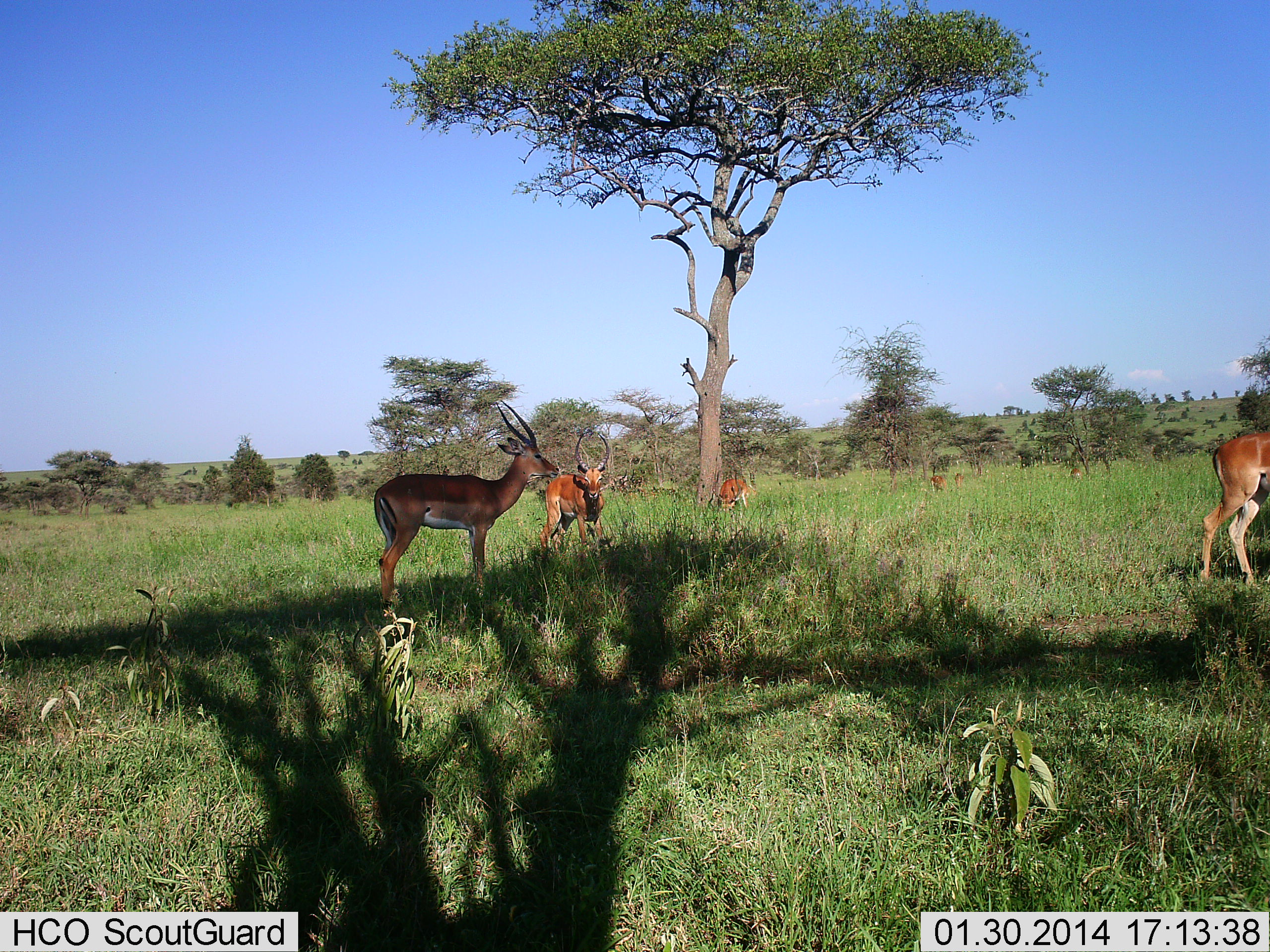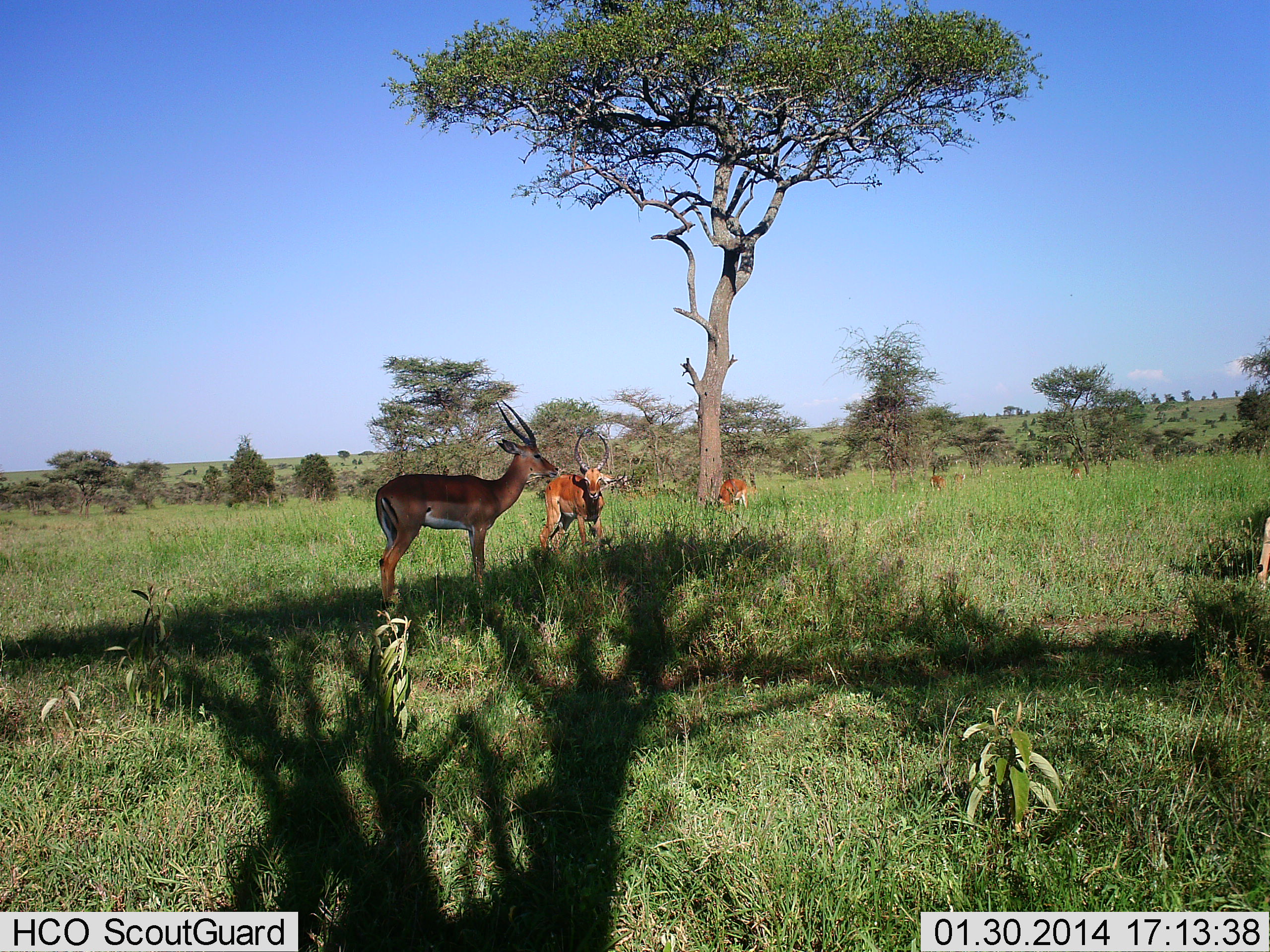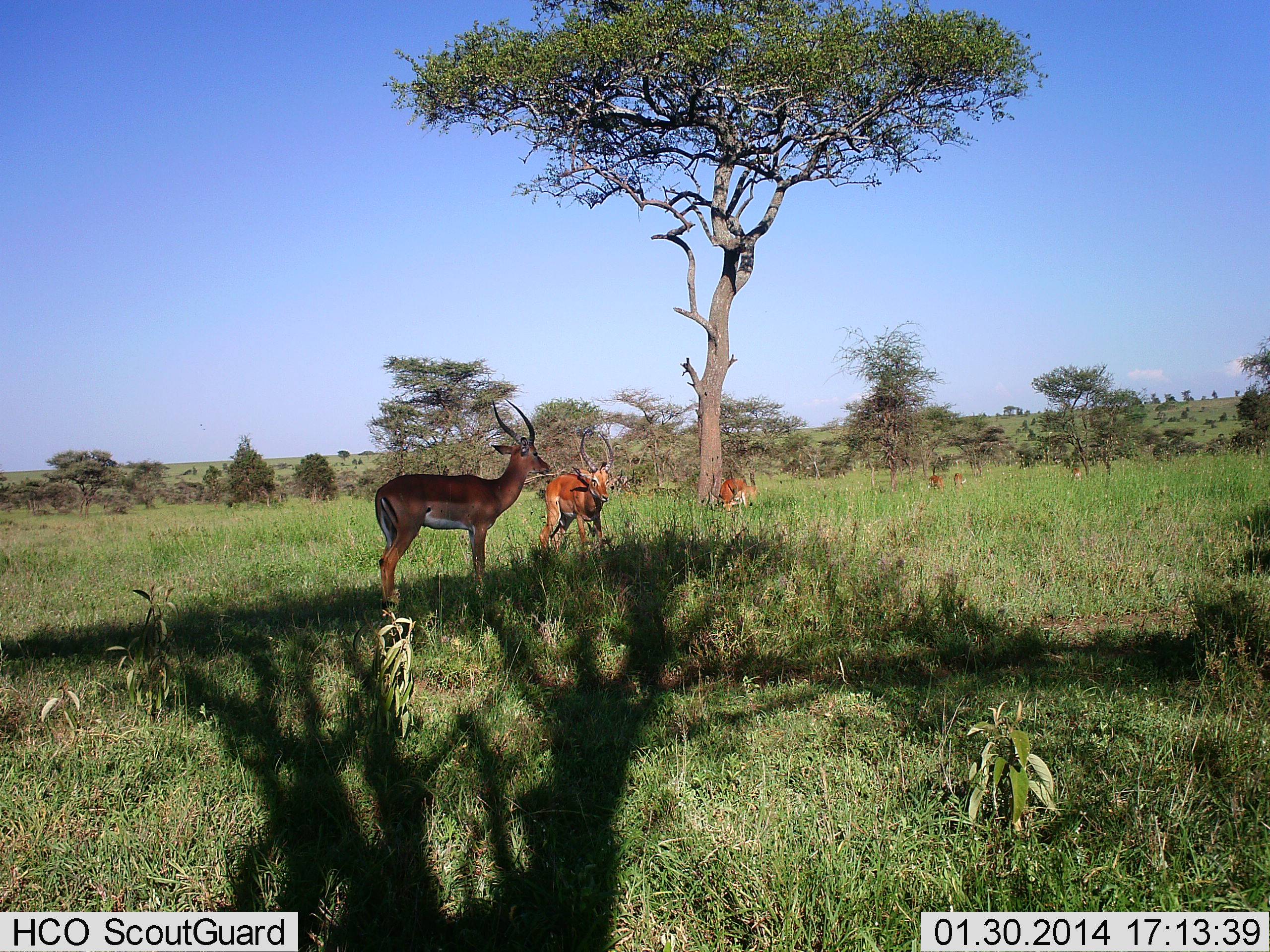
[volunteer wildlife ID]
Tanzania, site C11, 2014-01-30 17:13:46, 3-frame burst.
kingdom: Animalia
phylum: Chordata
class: Mammalia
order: Artiodactyla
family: Bovidae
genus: Aepyceros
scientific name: Aepyceros melampus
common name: impala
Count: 6.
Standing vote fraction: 100%.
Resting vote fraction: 0%.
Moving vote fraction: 70%.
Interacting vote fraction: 0%.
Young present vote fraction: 0%.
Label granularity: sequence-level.